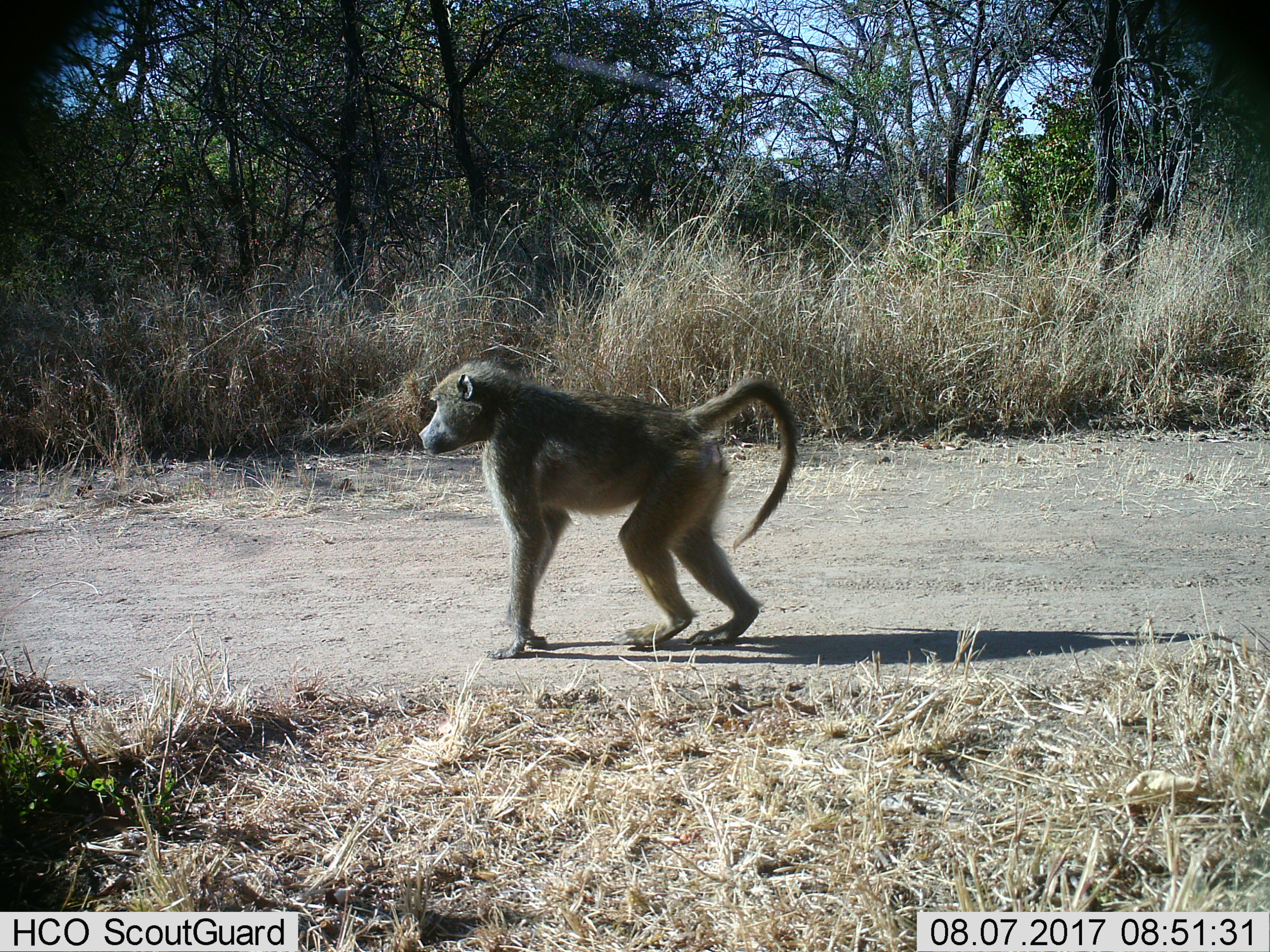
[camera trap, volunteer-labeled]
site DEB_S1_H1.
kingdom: Animalia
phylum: Chordata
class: Mammalia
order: Primates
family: Cercopithecidae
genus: Papio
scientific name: Papio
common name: baboon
Baboon (Papio), count 1. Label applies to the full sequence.